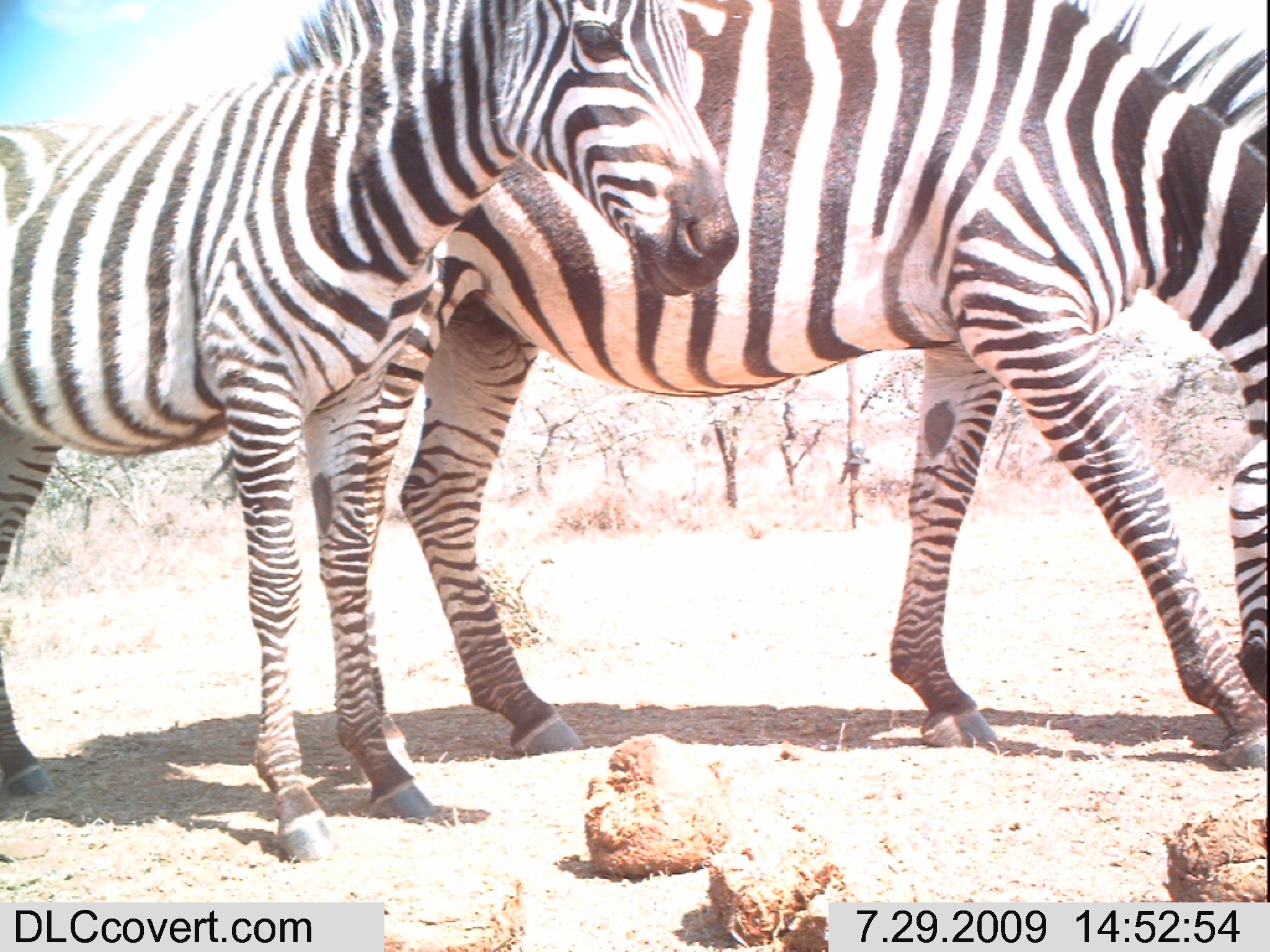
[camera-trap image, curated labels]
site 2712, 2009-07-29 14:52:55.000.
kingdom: Animalia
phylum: Chordata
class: Mammalia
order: Perissodactyla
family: Equidae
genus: Equus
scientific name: Equus quagga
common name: plains zebra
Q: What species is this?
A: Equus quagga (plains zebra).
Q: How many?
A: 2.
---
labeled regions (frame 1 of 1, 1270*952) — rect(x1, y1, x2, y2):
equus quagga: rect(295, 0, 1270, 821); rect(0, 0, 741, 863); rect(1224, 435, 1270, 697)